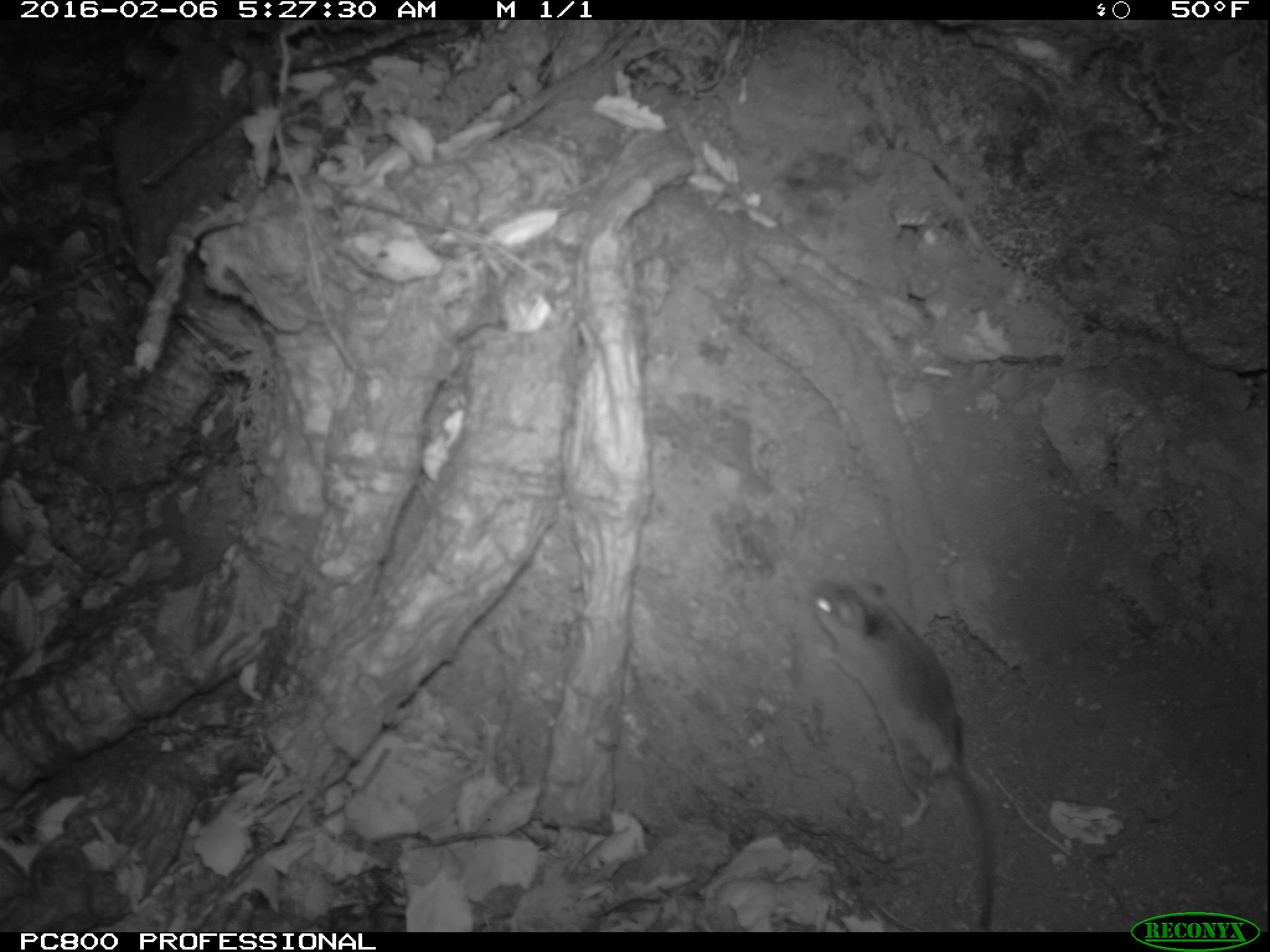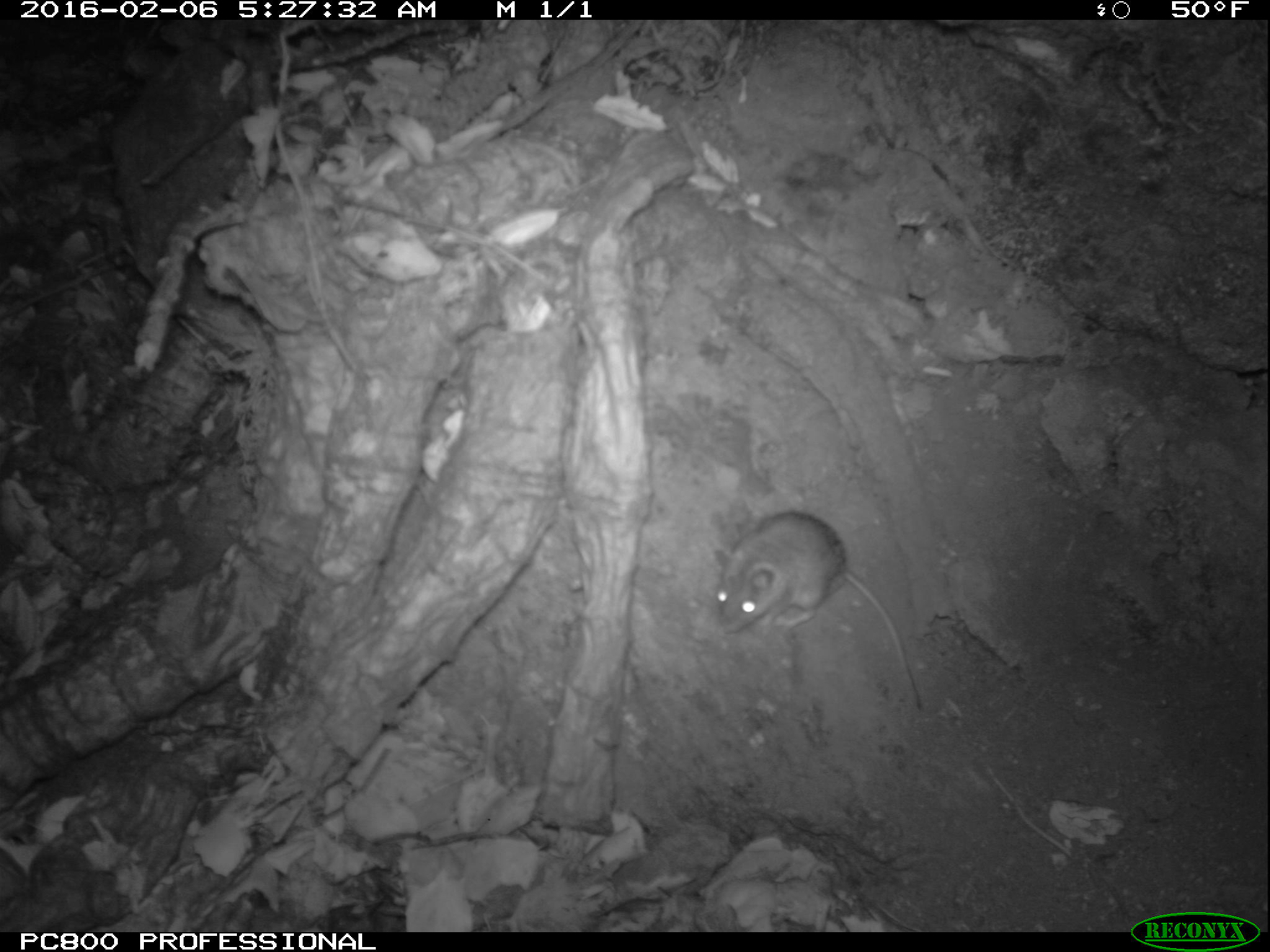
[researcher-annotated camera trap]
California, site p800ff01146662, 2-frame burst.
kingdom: Animalia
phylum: Chordata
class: Mammalia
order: Rodentia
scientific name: Rodentia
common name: rodent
Rodent (Rodentia).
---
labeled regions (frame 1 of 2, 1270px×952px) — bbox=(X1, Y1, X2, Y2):
rodent: bbox=(808, 577, 997, 933)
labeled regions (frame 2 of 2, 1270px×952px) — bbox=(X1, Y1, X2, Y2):
rodent: bbox=(714, 509, 921, 708)